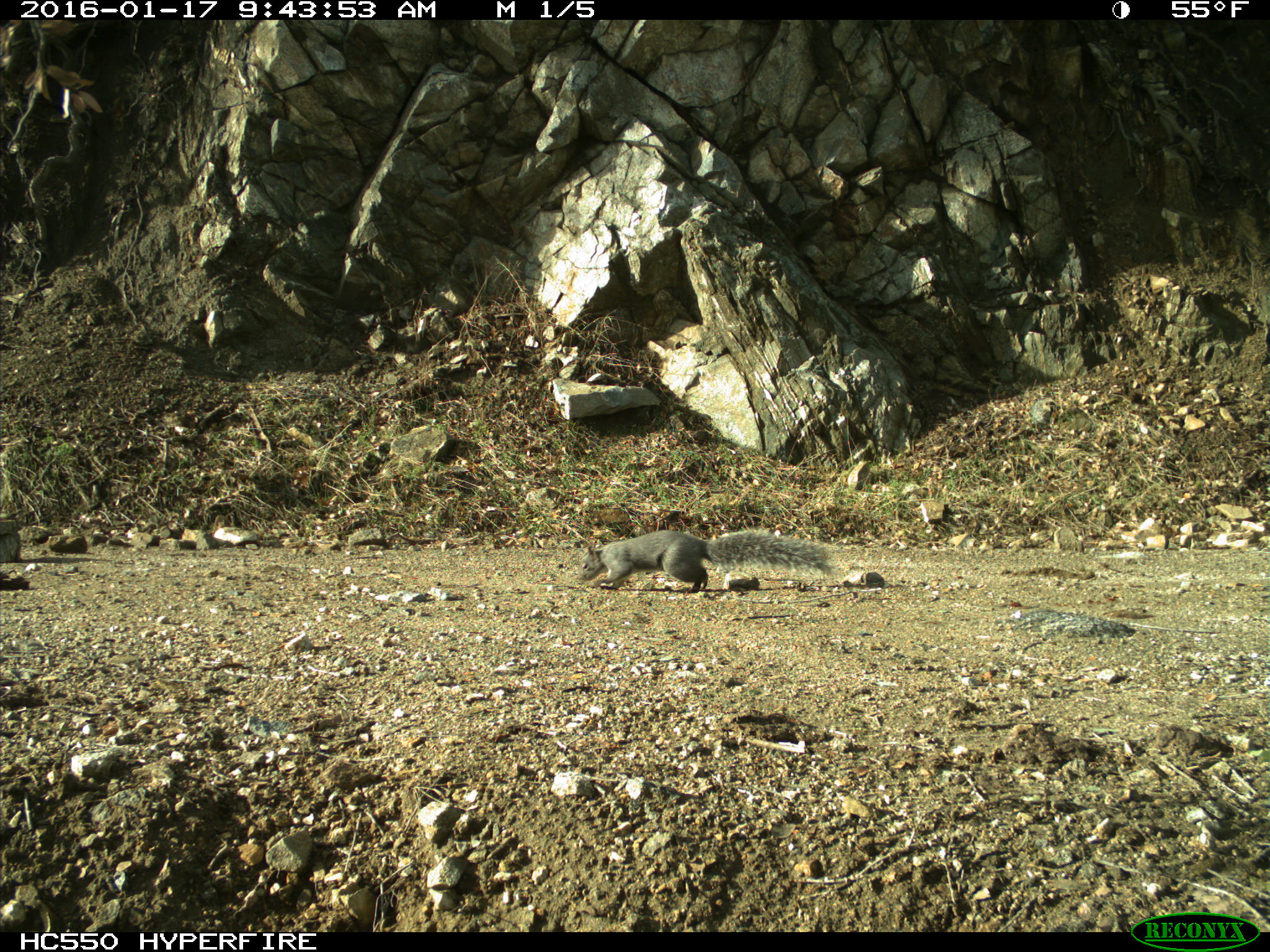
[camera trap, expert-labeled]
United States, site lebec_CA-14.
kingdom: Animalia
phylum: Chordata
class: Mammalia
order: Rodentia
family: Sciuridae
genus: Sciurus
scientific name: Sciurus carolinensis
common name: eastern gray squirrel